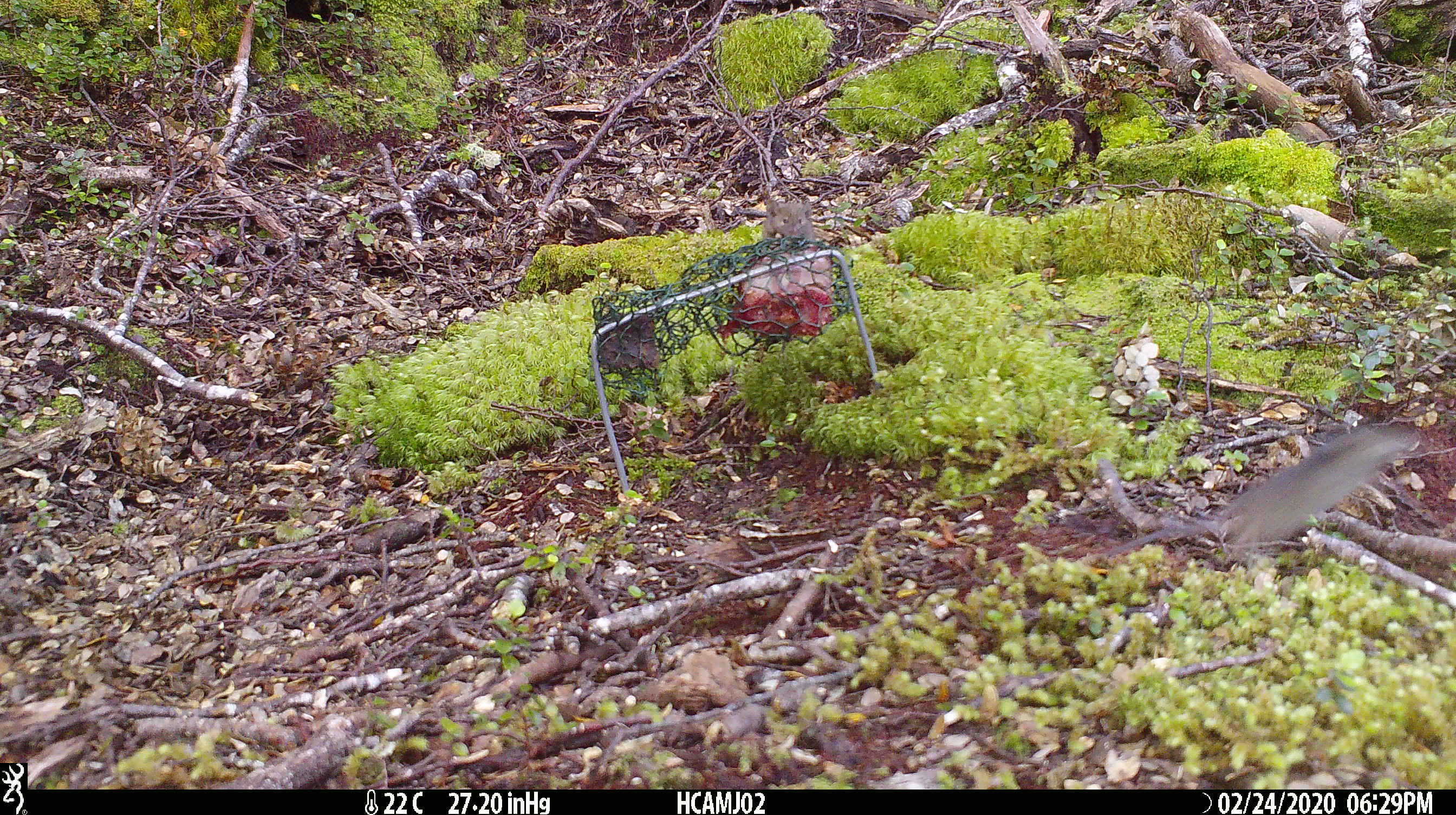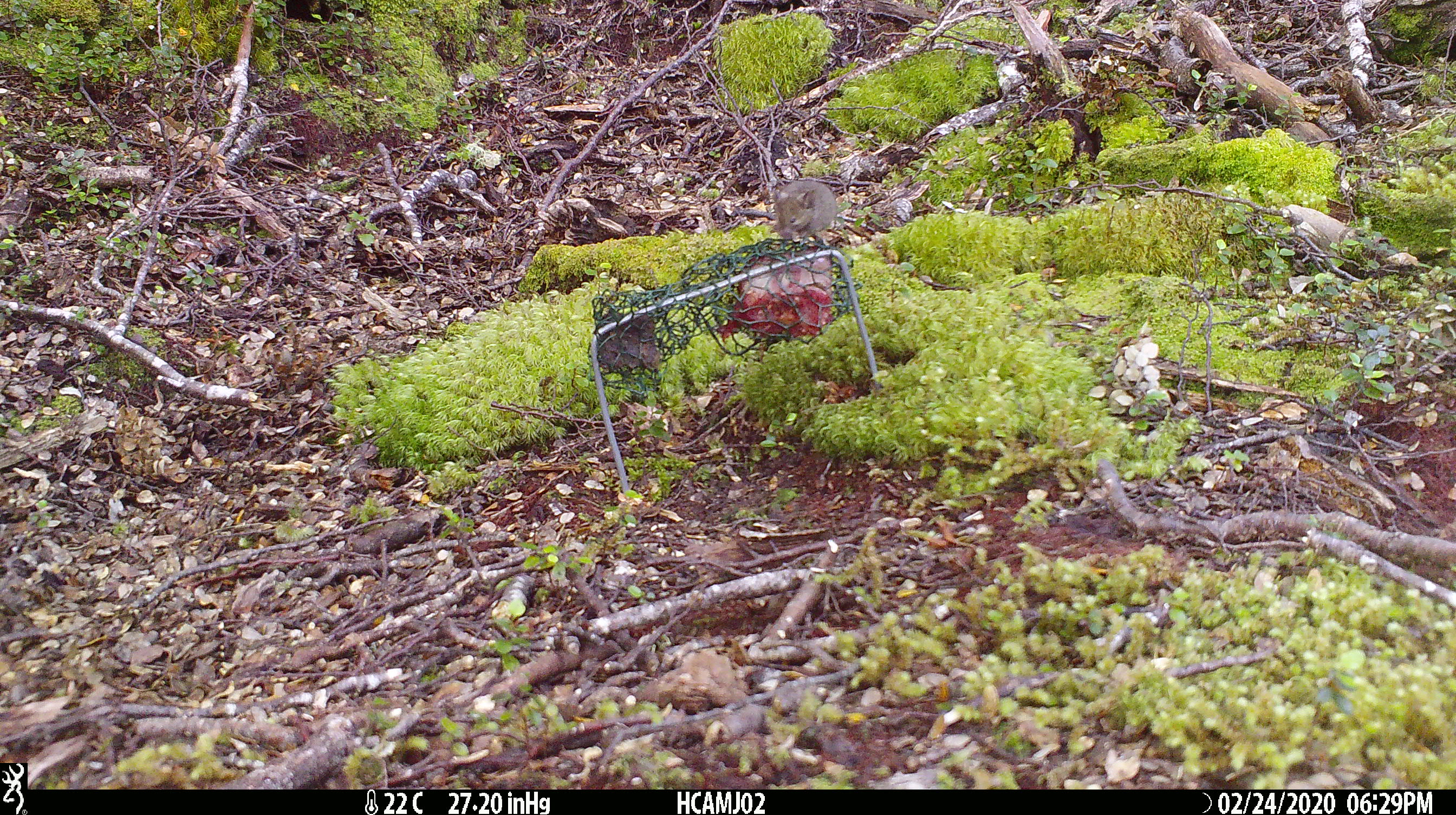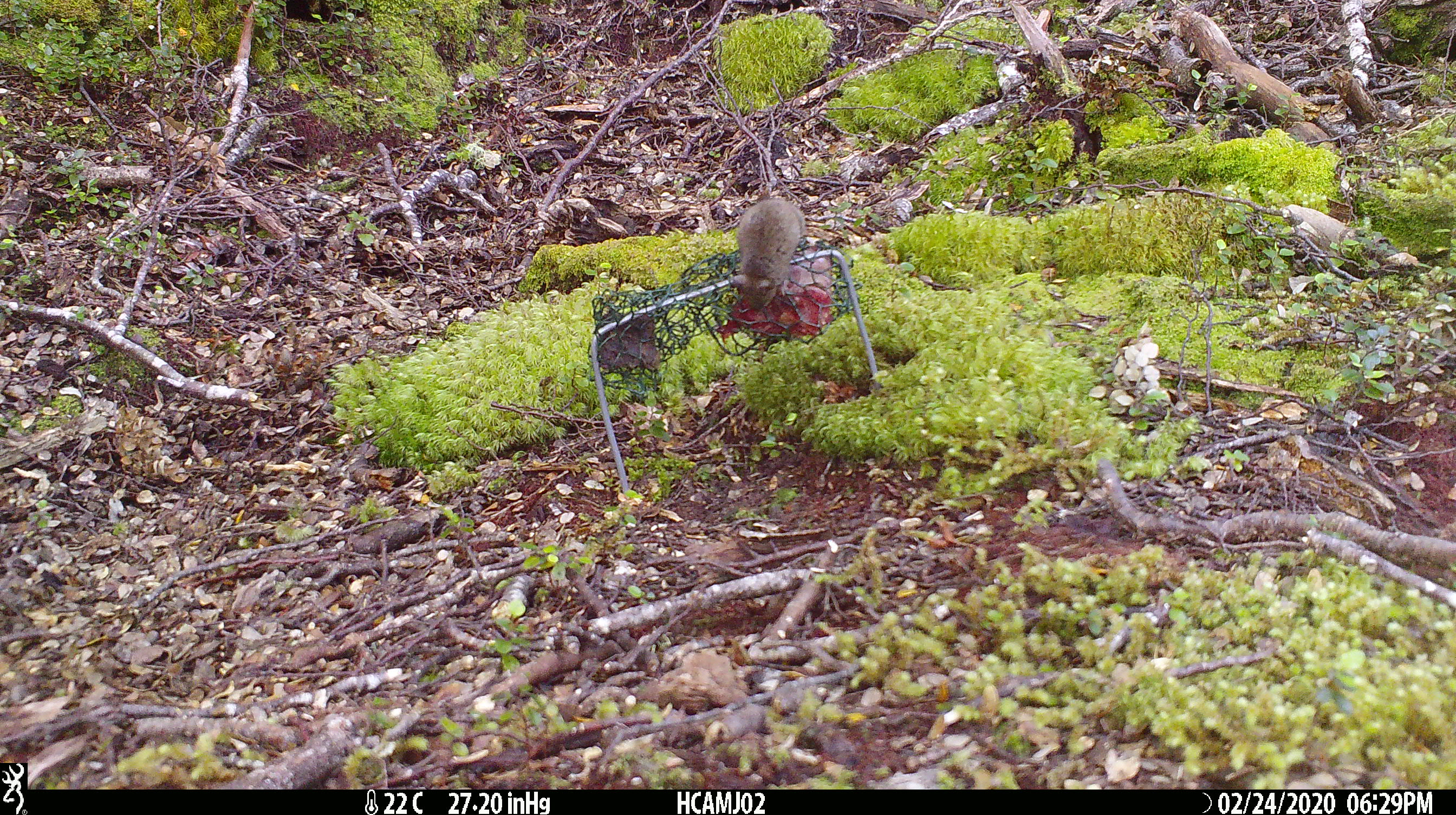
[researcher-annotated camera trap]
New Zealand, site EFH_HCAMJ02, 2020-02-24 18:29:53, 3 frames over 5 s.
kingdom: Animalia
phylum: Chordata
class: Mammalia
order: Rodentia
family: Muridae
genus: Mus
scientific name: Mus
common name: mouse